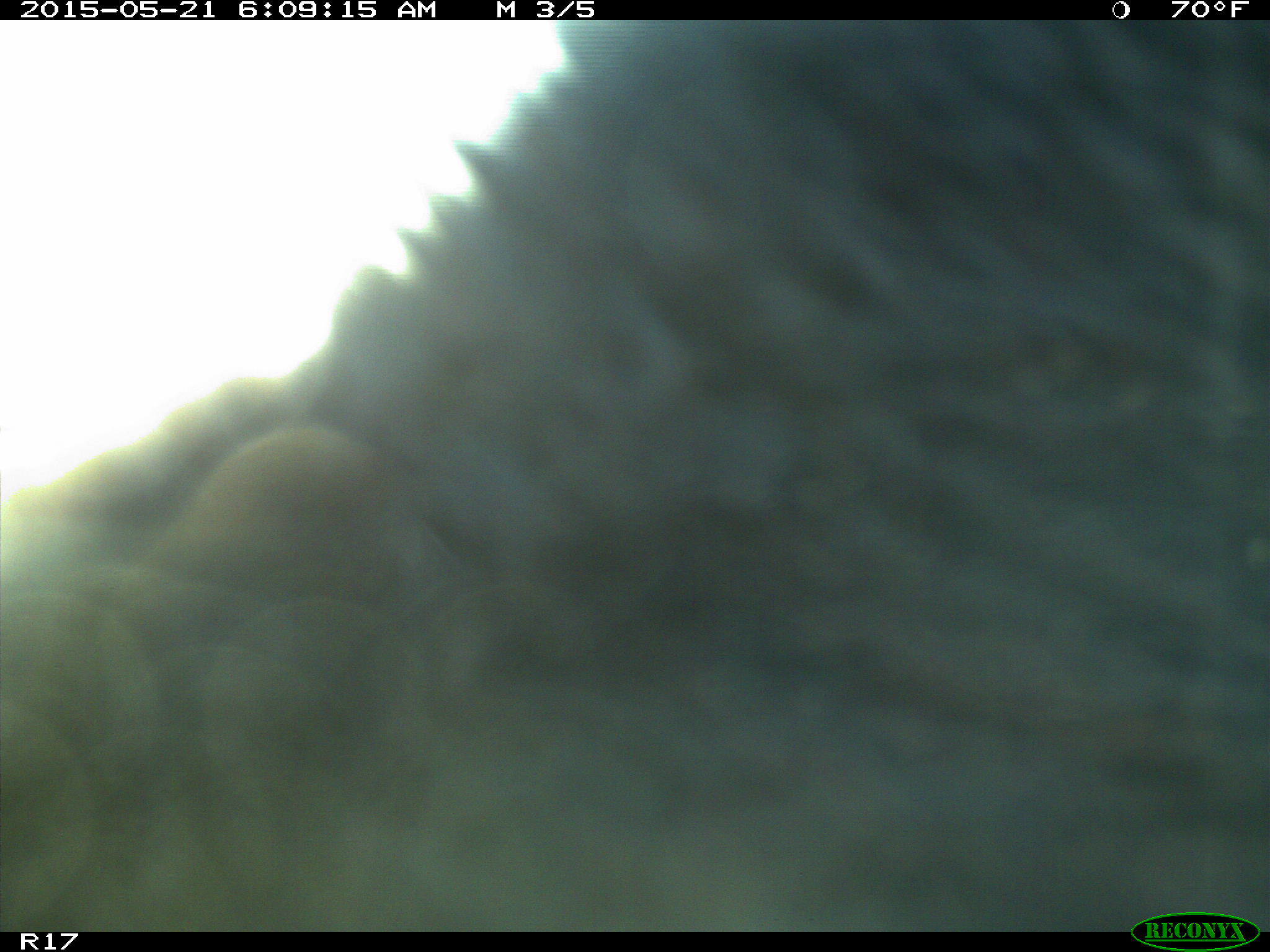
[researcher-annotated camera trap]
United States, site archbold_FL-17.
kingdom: Animalia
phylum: Chordata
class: Mammalia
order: Artiodactyla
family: Bovidae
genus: Bos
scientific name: Bos taurus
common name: domestic cow